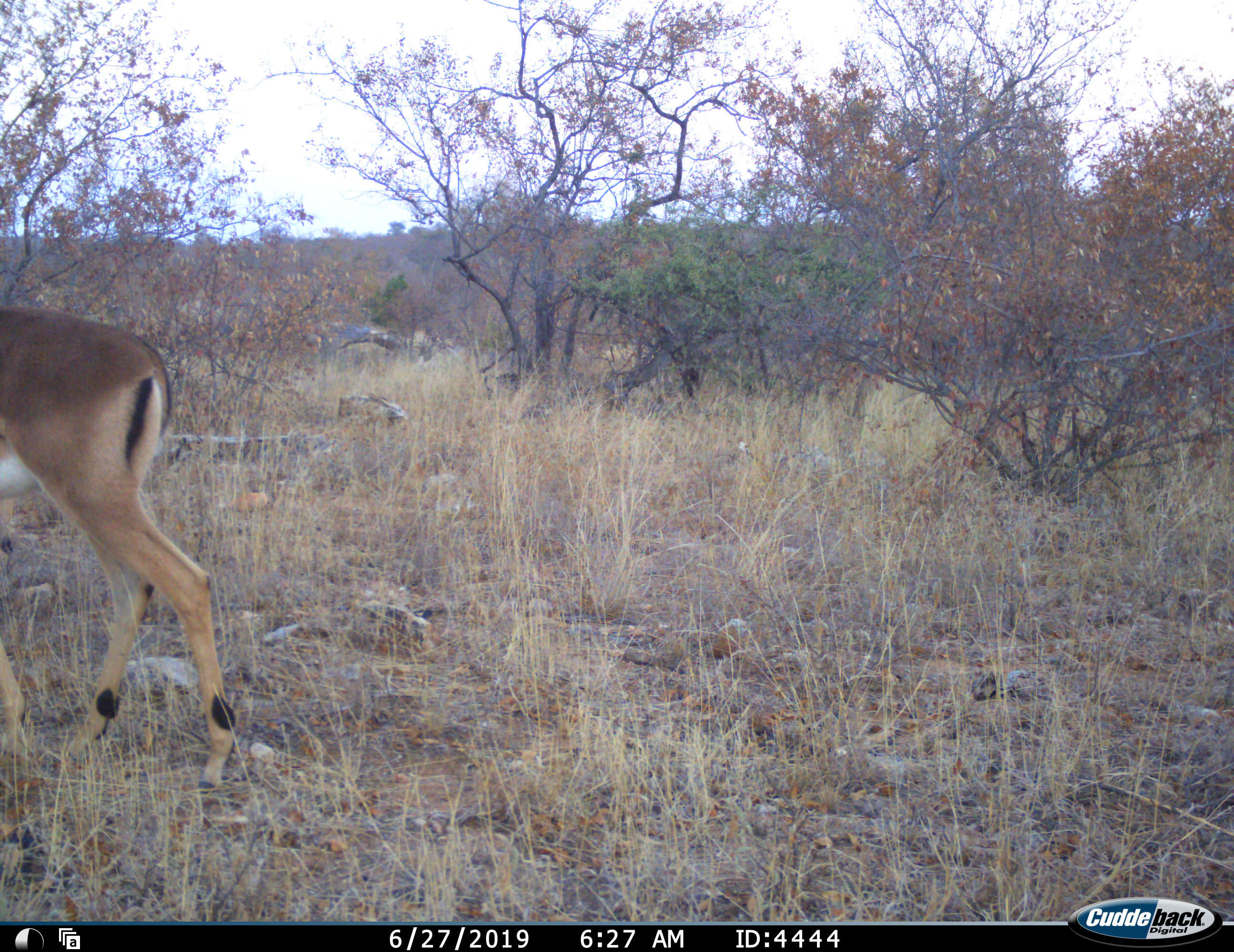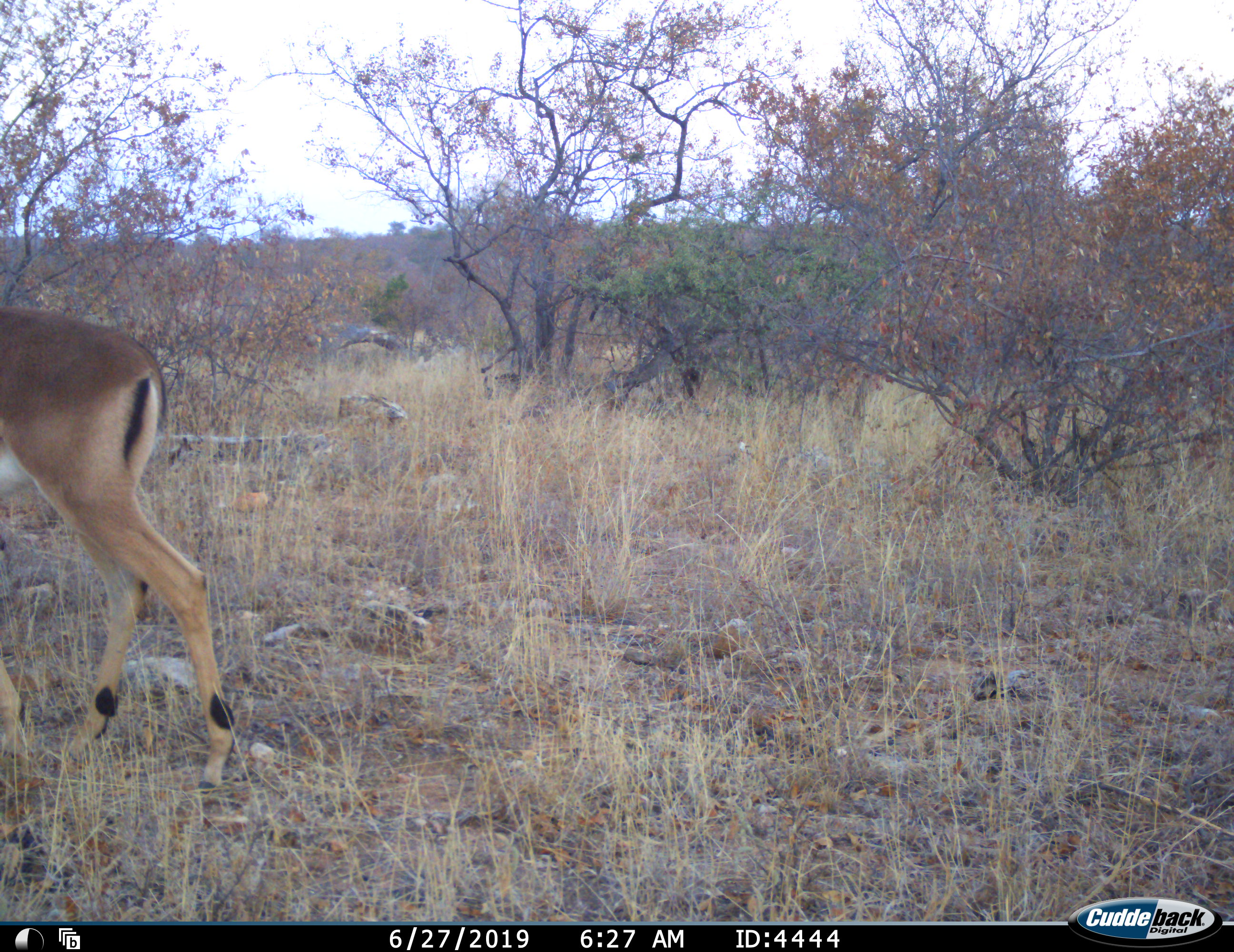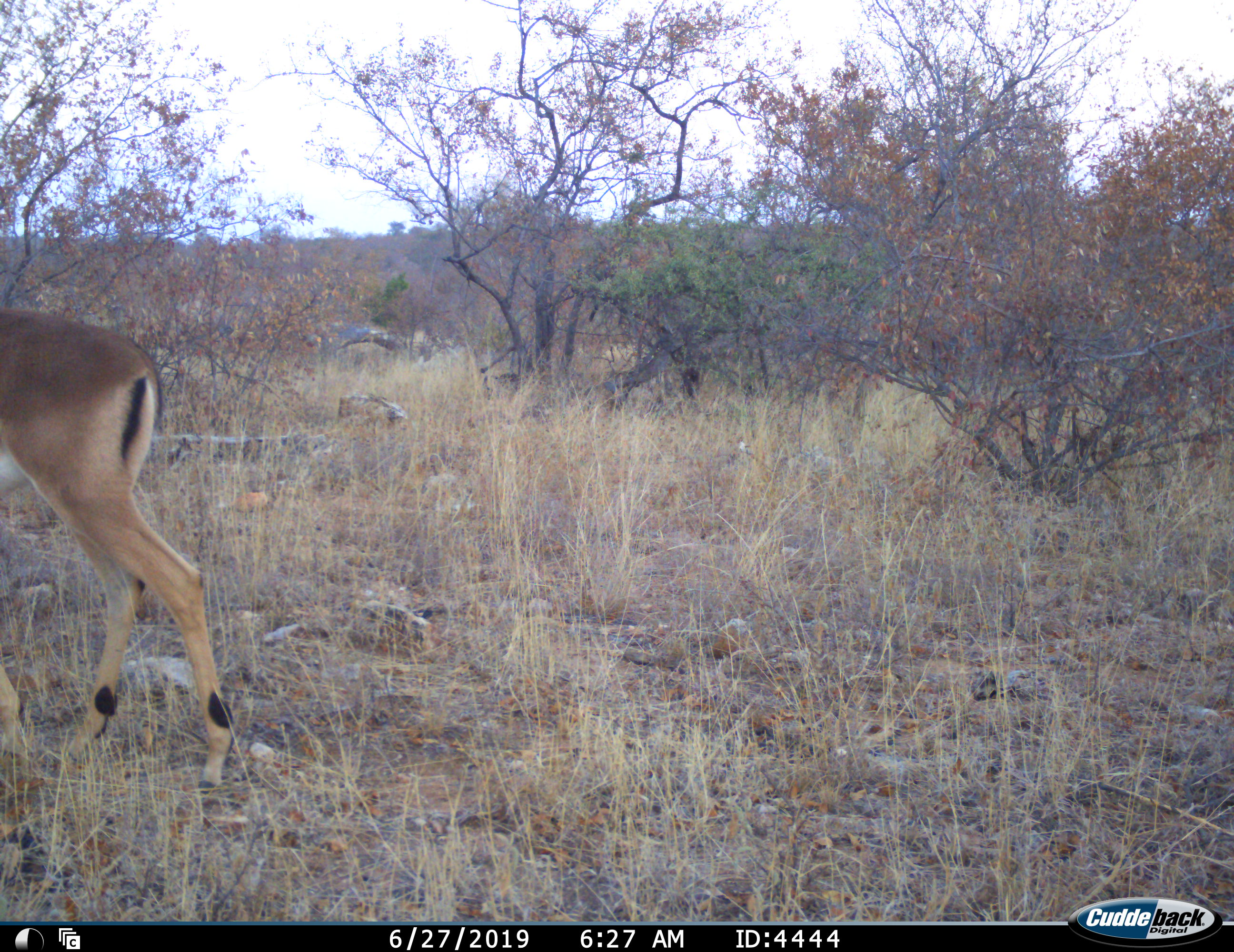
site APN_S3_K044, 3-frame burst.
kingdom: Animalia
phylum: Chordata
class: Mammalia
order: Artiodactyla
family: Bovidae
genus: Aepyceros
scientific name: Aepyceros melampus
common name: impala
Impala (Aepyceros melampus), count 1. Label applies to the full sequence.